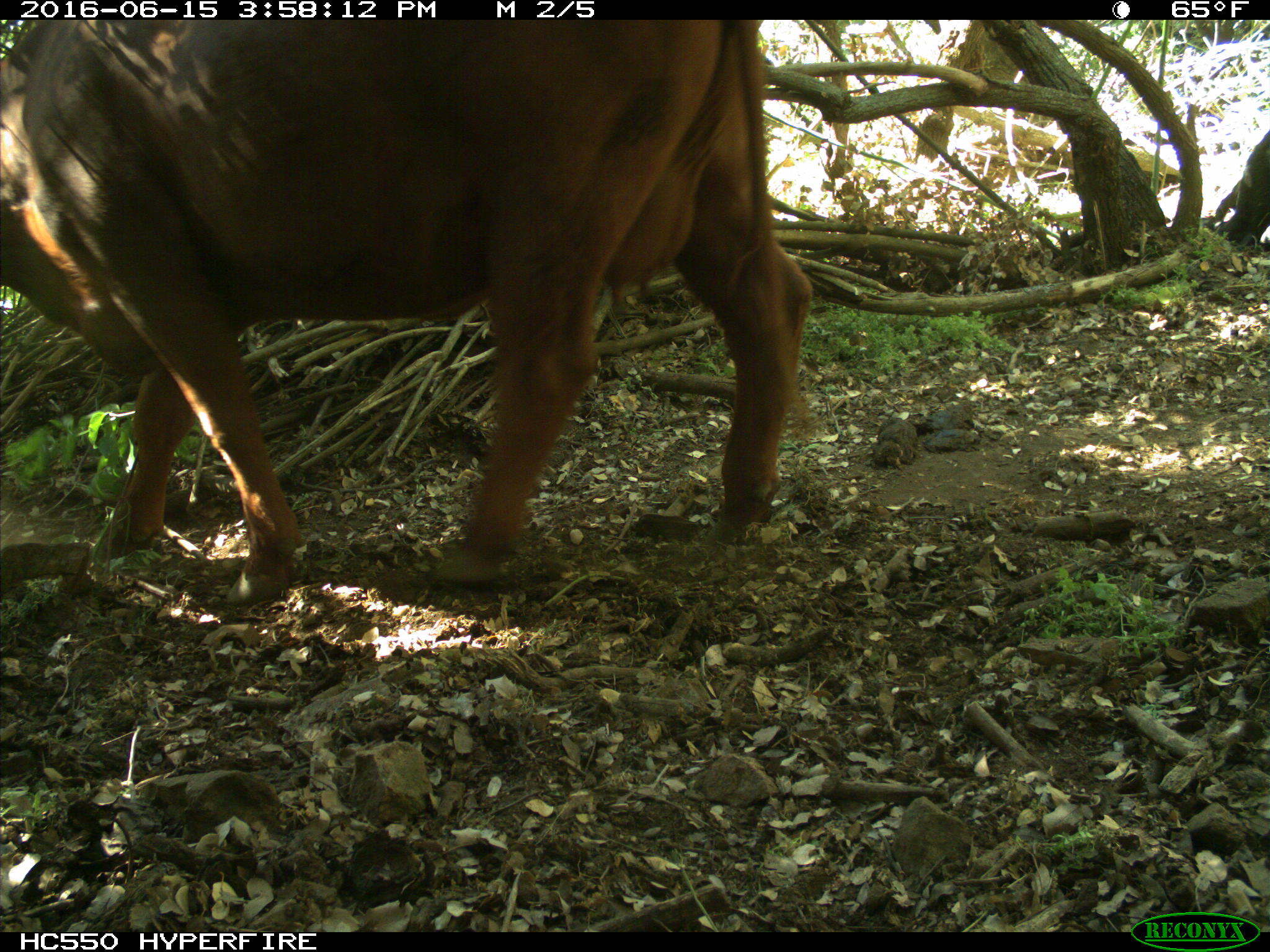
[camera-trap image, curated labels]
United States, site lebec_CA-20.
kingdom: Animalia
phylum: Chordata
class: Mammalia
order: Artiodactyla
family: Bovidae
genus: Bos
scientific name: Bos taurus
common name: domestic cow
Bos taurus (domestic cow).